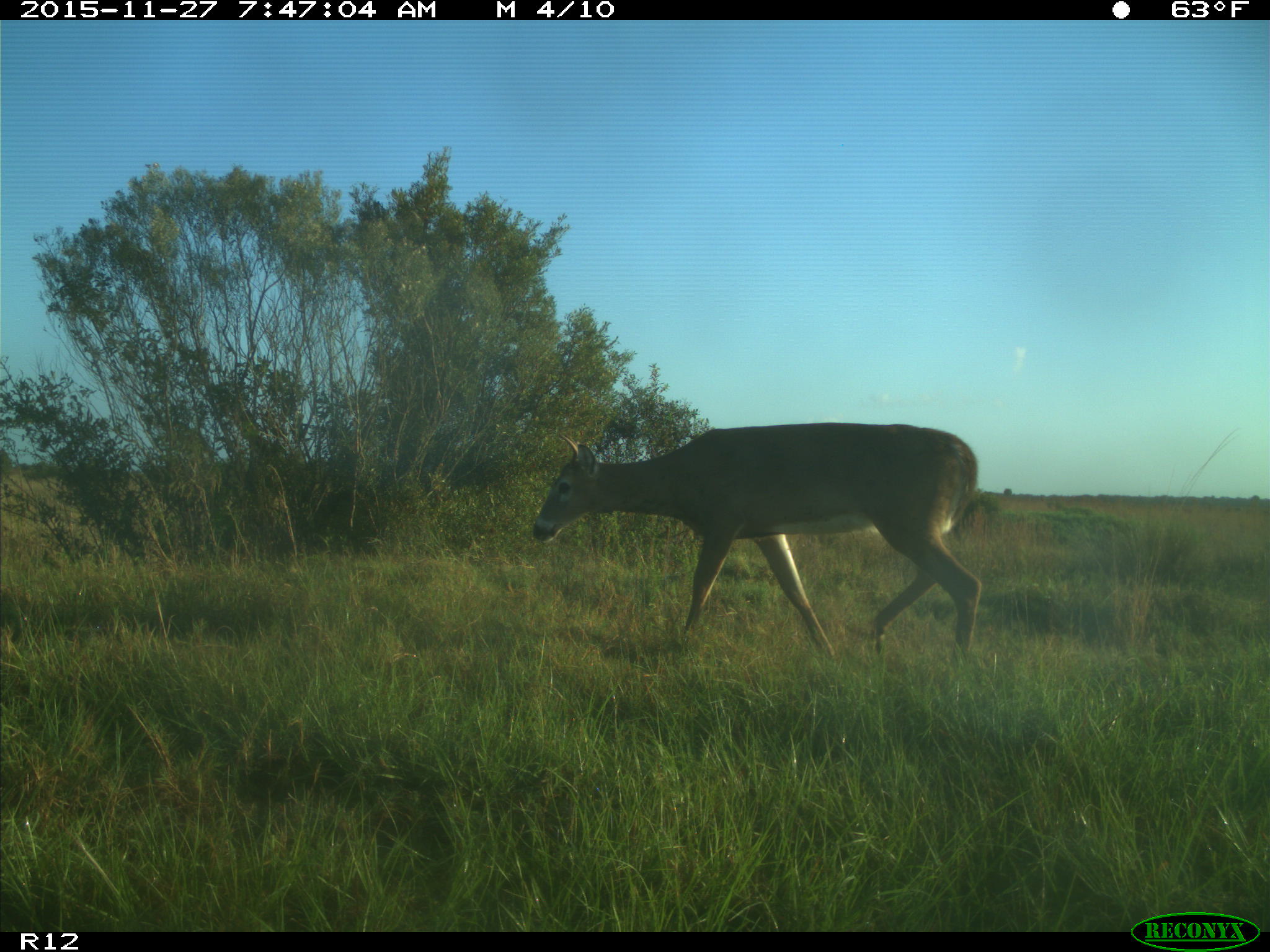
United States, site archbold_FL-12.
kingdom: Animalia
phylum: Chordata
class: Mammalia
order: Artiodactyla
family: Cervidae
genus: Odocoileus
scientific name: Odocoileus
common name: deer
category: unidentified deer